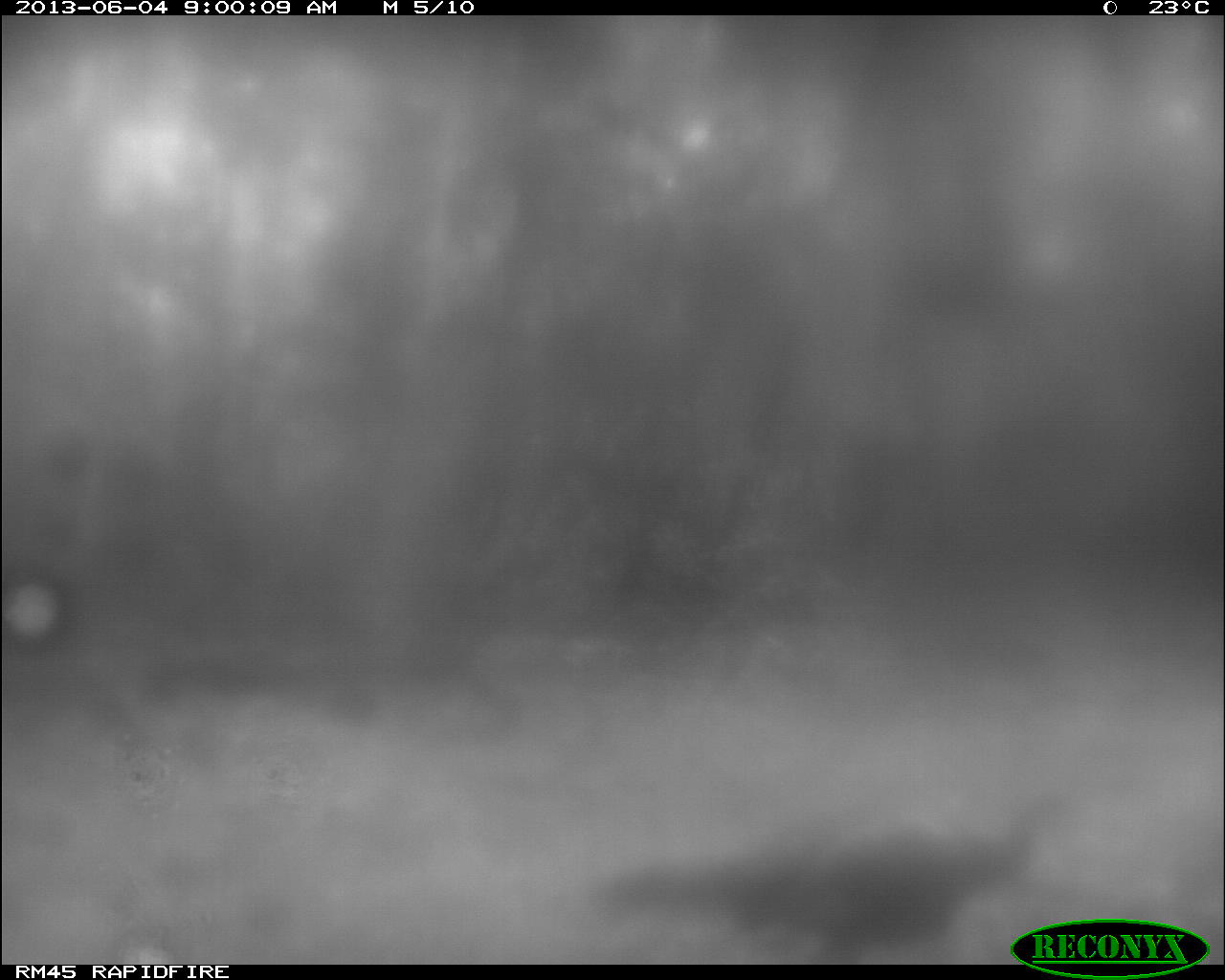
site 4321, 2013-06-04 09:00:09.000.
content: unidentified animal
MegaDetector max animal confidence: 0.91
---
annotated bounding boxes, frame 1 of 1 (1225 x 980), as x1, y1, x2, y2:
unknown: 598, 790, 1068, 964